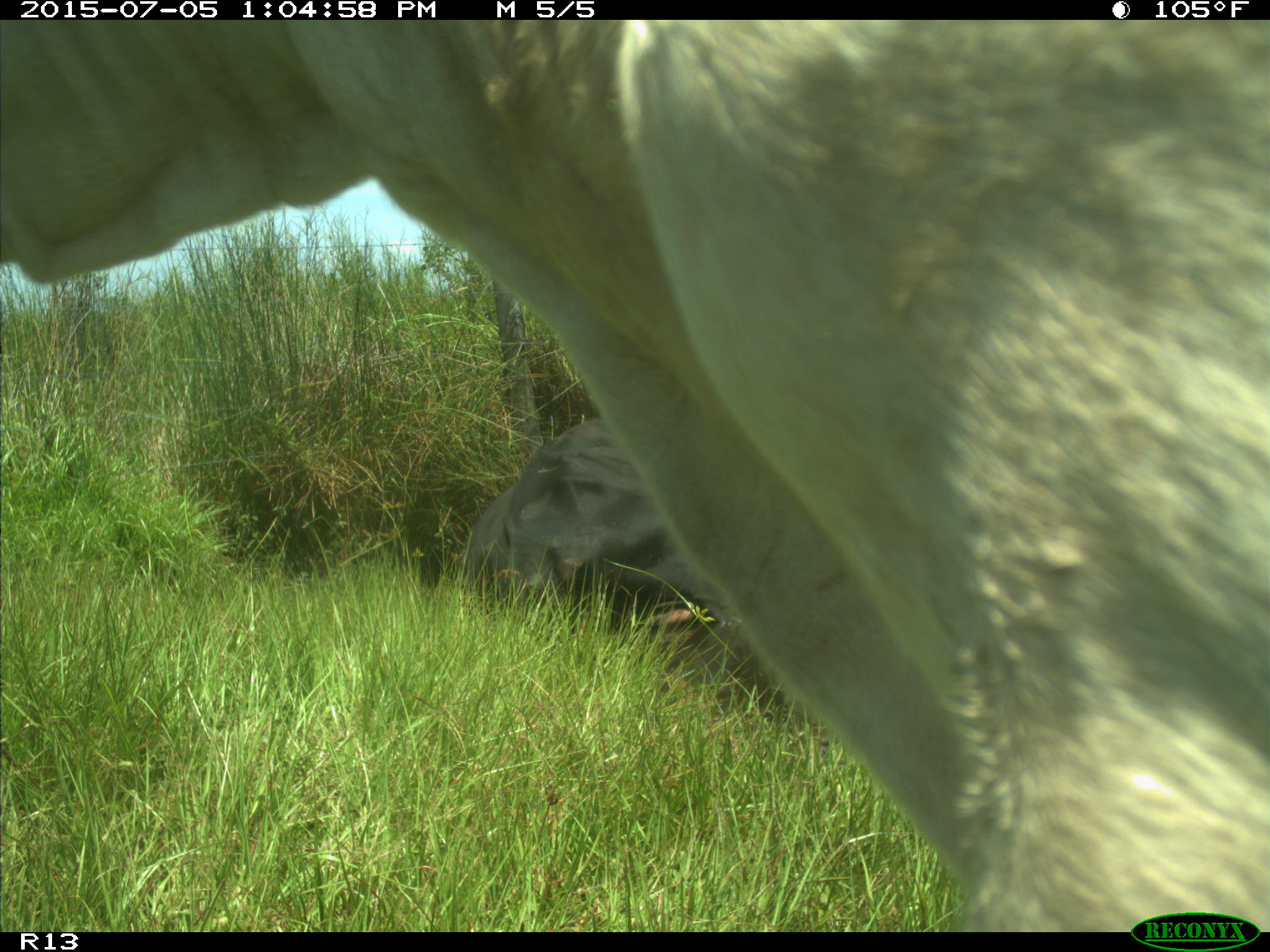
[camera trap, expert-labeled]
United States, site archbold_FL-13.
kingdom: Animalia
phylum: Chordata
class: Mammalia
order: Artiodactyla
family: Bovidae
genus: Bos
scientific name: Bos taurus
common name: domestic cow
Bos taurus (domestic cow).